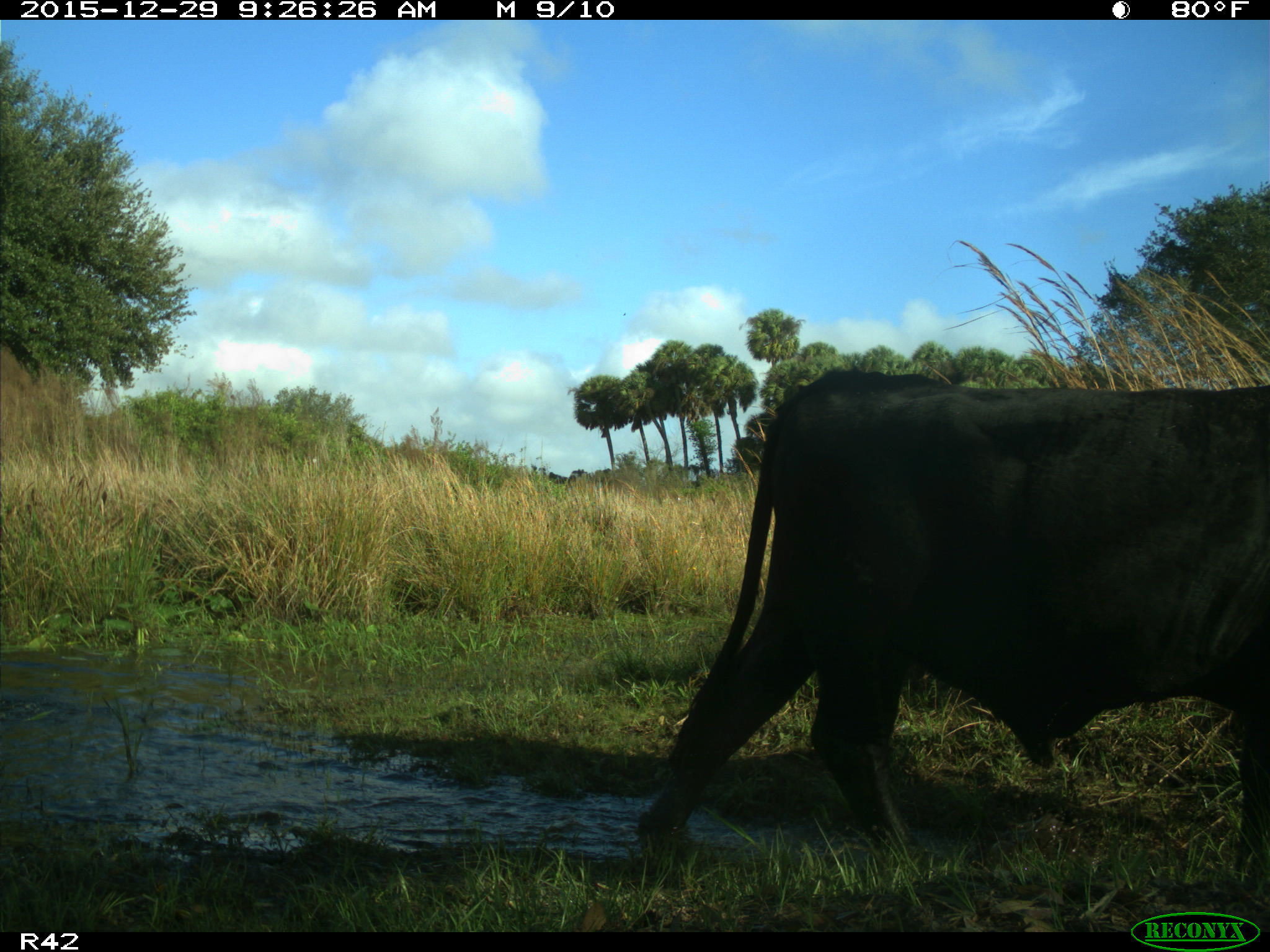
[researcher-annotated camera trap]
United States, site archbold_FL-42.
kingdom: Animalia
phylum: Chordata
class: Mammalia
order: Artiodactyla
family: Bovidae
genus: Bos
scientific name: Bos taurus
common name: domestic cow